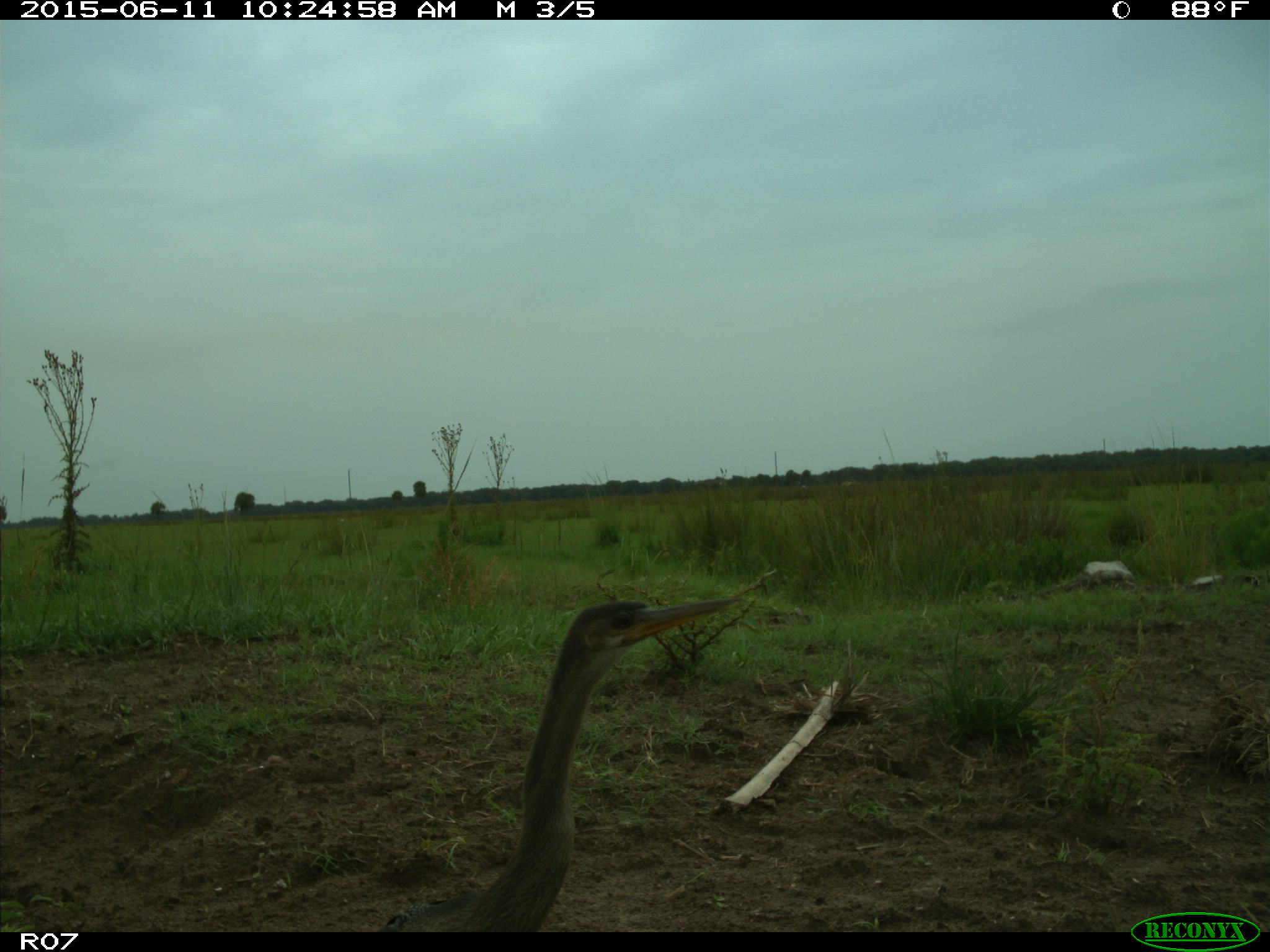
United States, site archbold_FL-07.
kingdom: Animalia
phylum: Chordata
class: Aves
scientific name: Aves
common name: birds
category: unidentified bird